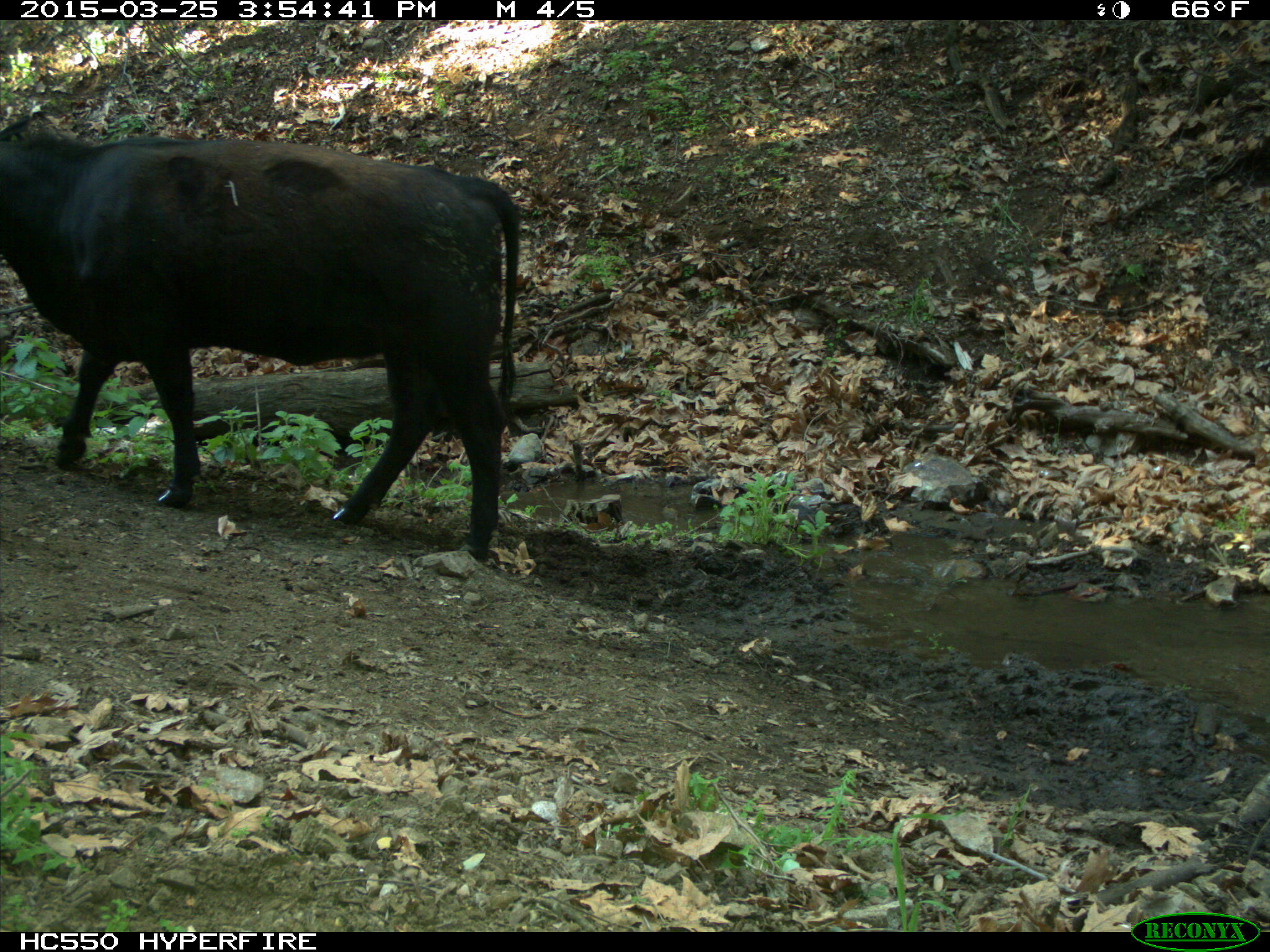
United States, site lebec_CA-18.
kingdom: Animalia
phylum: Chordata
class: Mammalia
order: Artiodactyla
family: Bovidae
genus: Bos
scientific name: Bos taurus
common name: domestic cow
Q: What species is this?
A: Bos taurus (domestic cow).